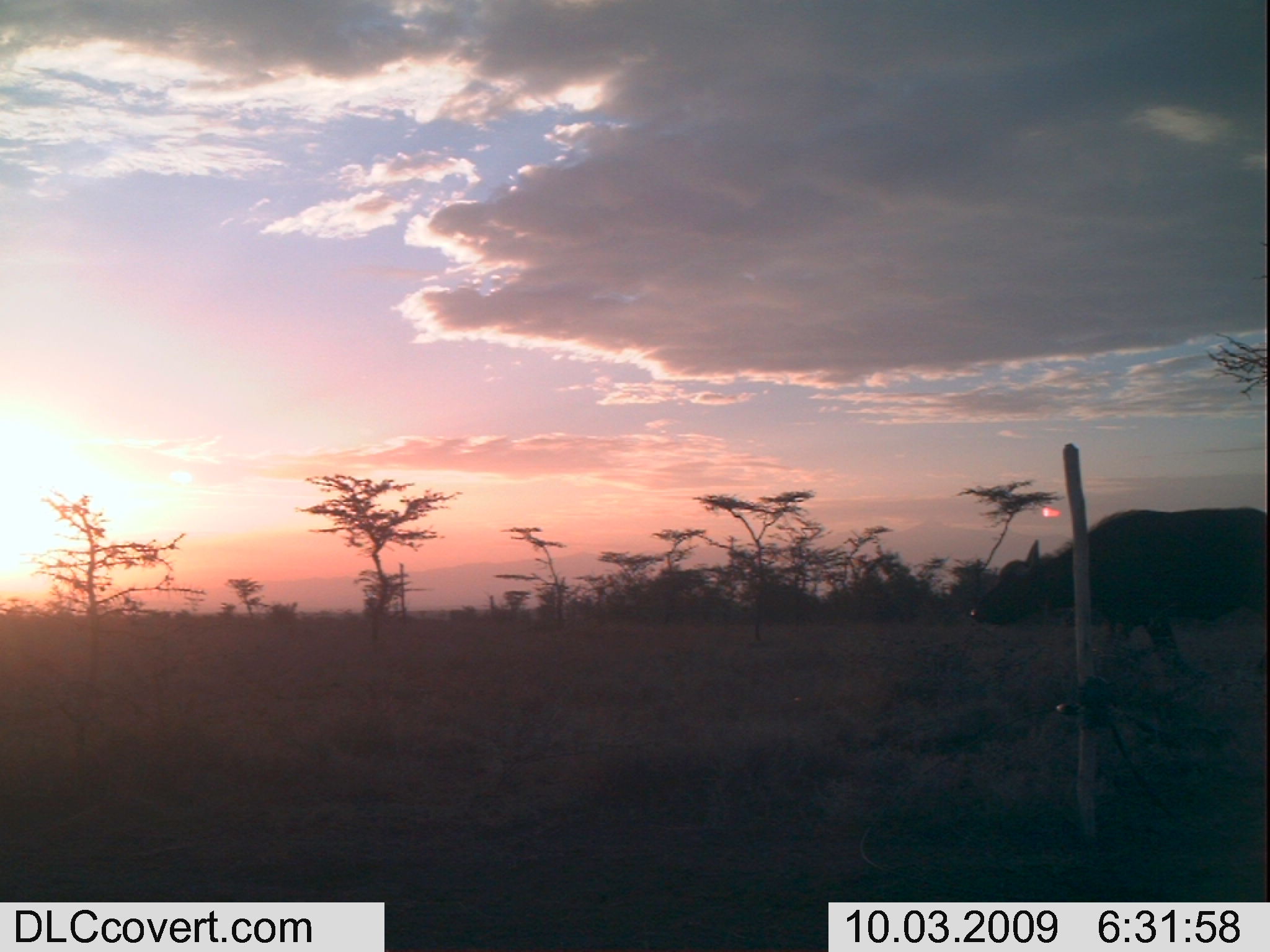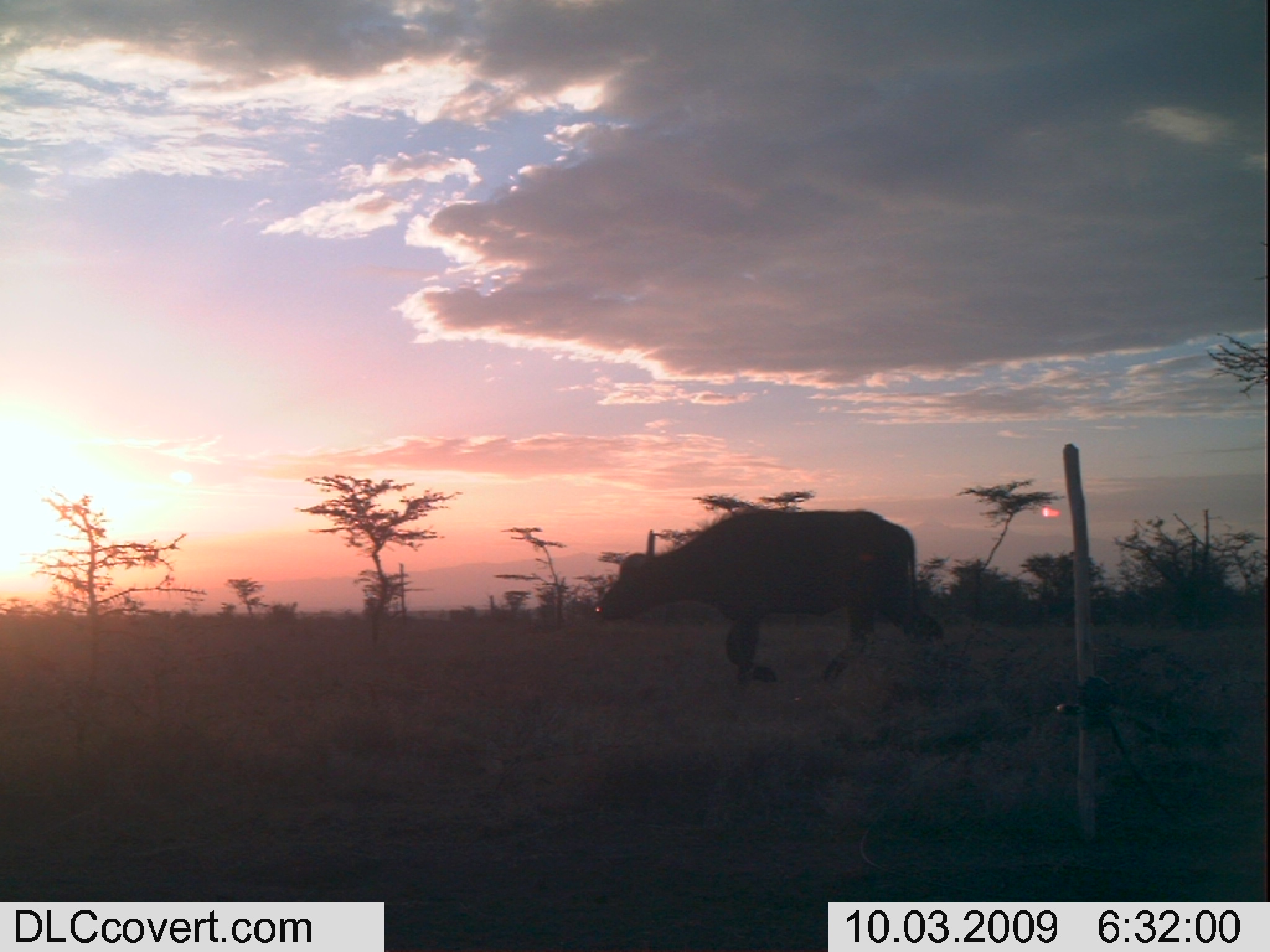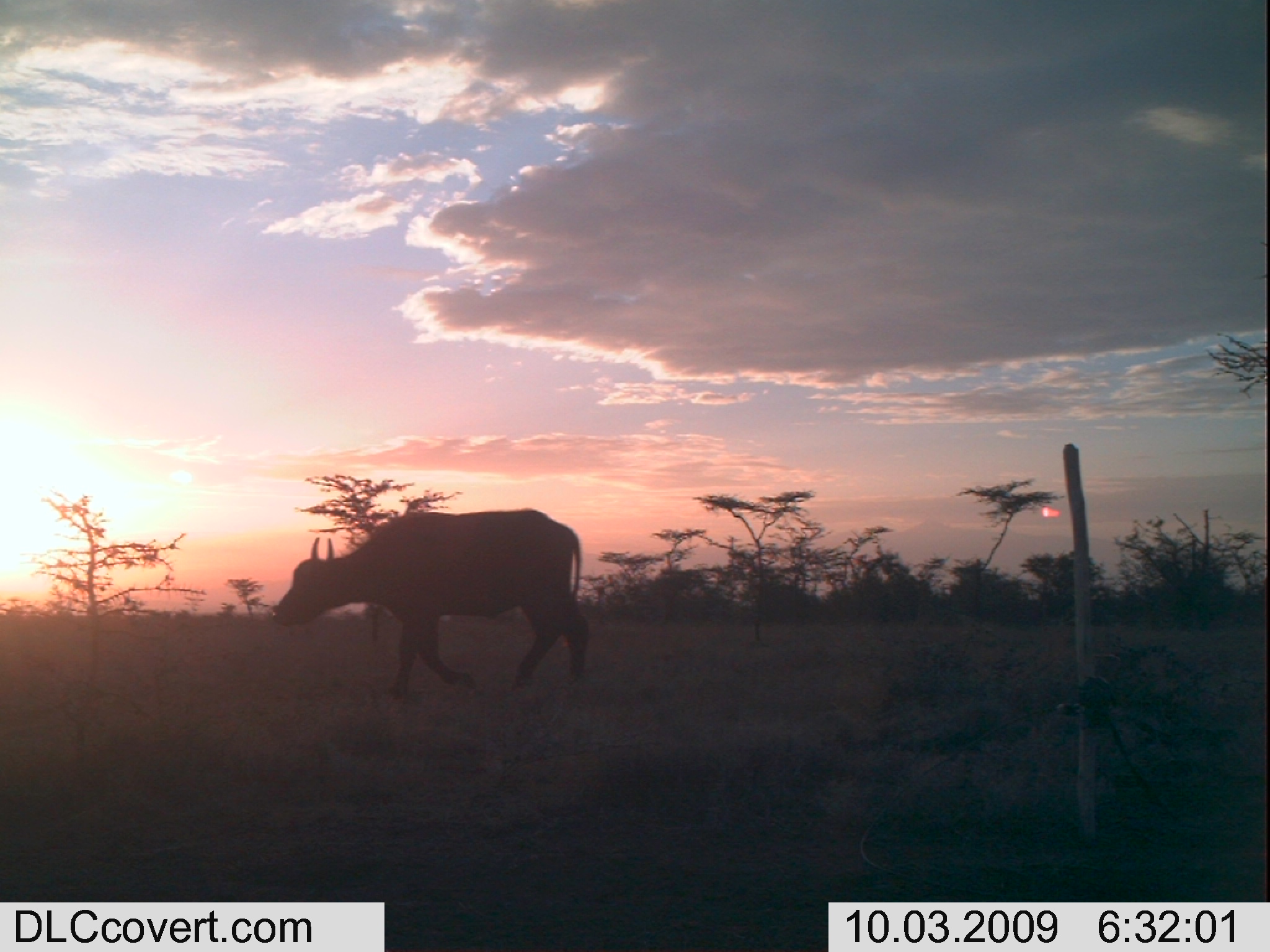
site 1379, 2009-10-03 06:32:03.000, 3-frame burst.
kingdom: Animalia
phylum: Chordata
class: Mammalia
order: Artiodactyla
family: Bovidae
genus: Syncerus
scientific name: Syncerus caffer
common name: african buffalo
Syncerus caffer (african buffalo), count 1.